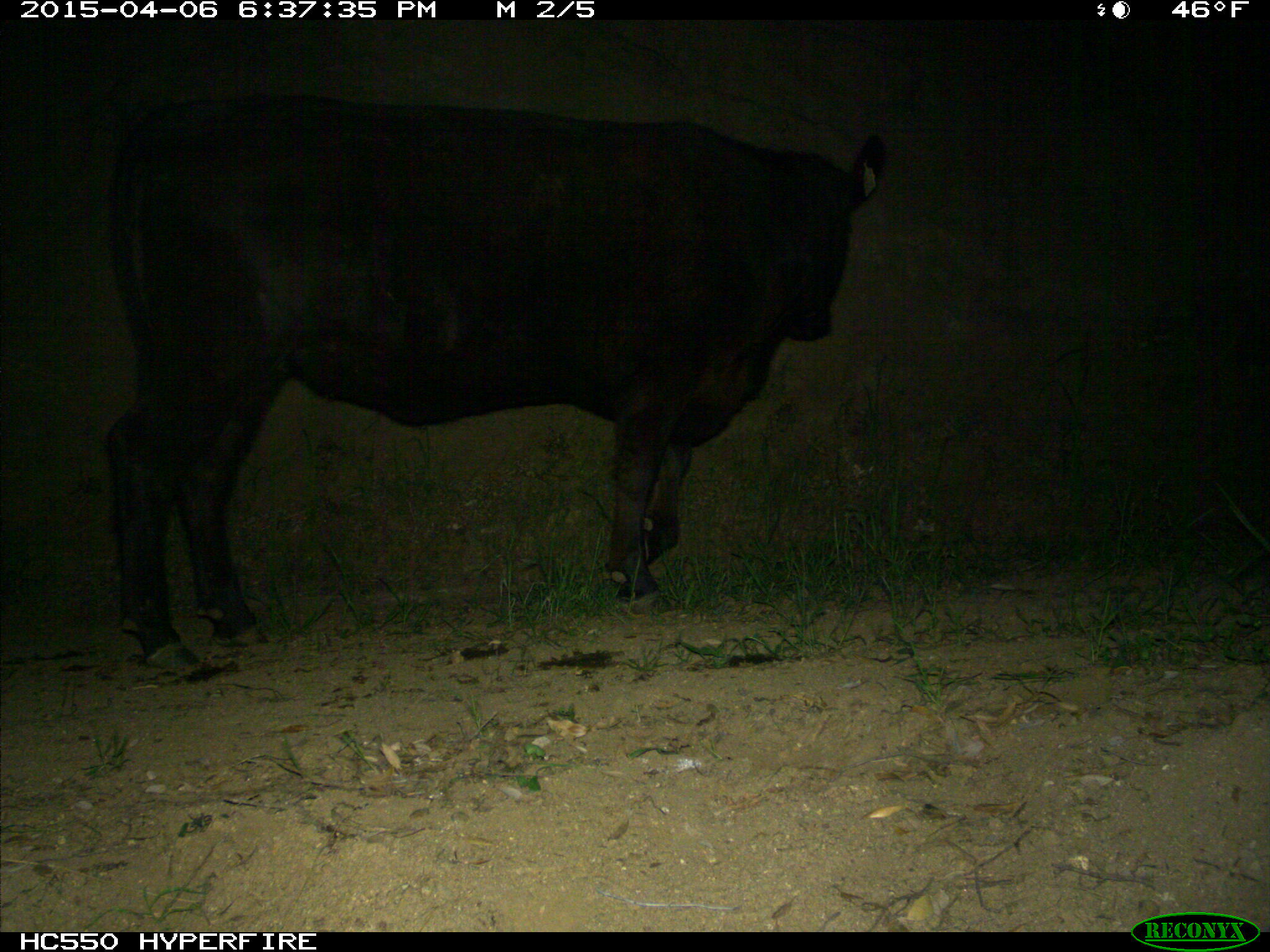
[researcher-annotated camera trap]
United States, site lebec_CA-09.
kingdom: Animalia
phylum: Chordata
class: Mammalia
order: Artiodactyla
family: Bovidae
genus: Bos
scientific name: Bos taurus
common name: domestic cow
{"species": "Bos taurus (domestic cow)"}